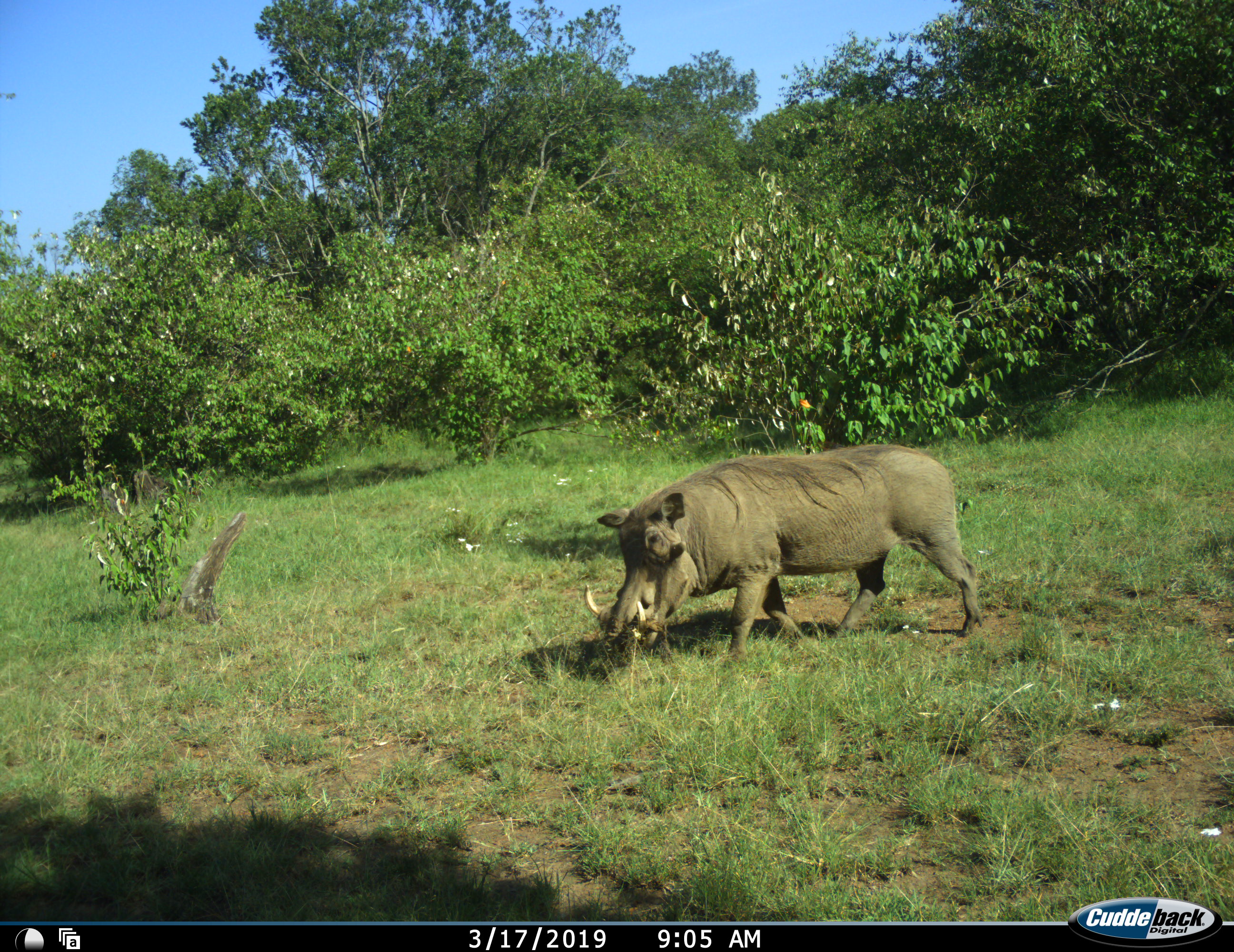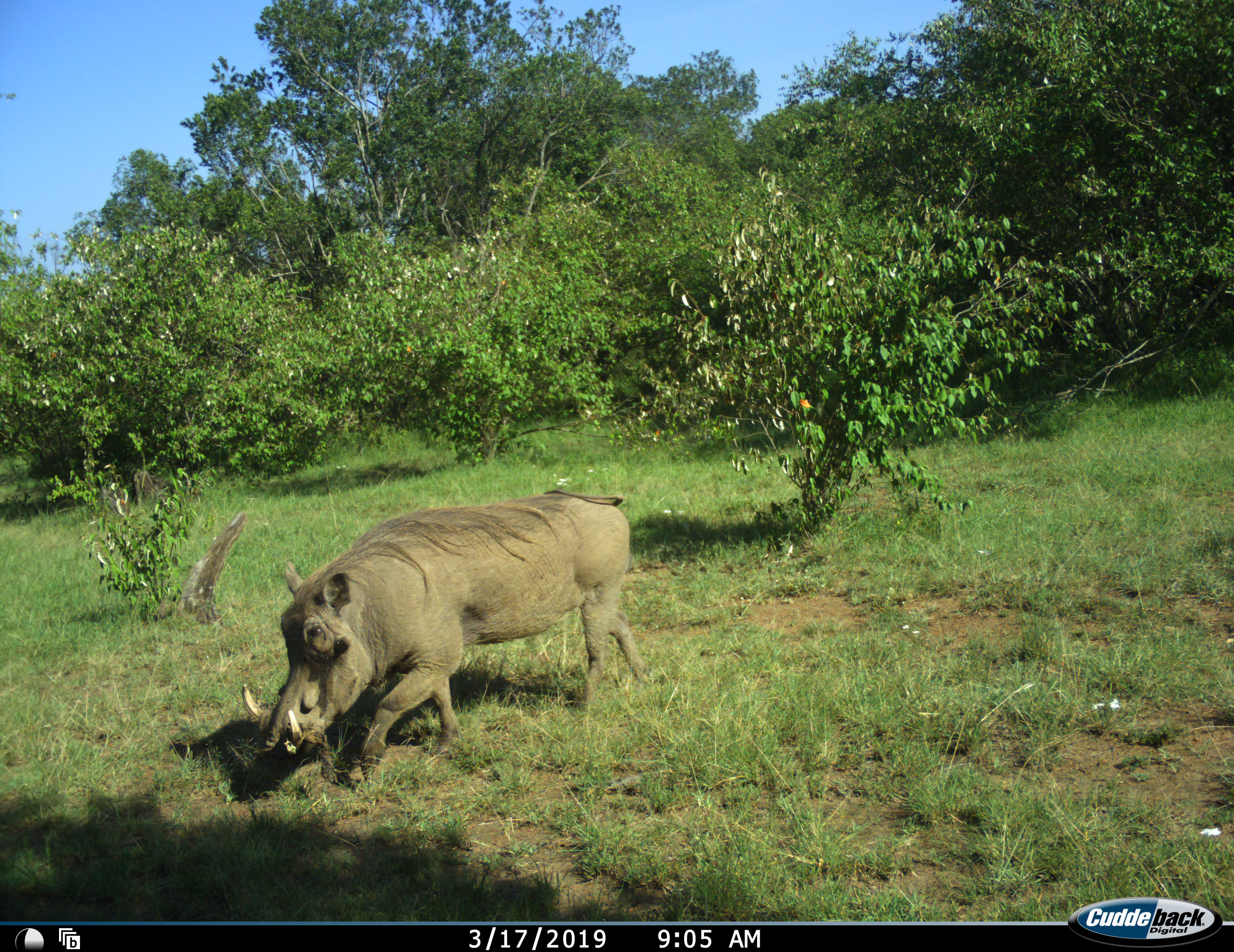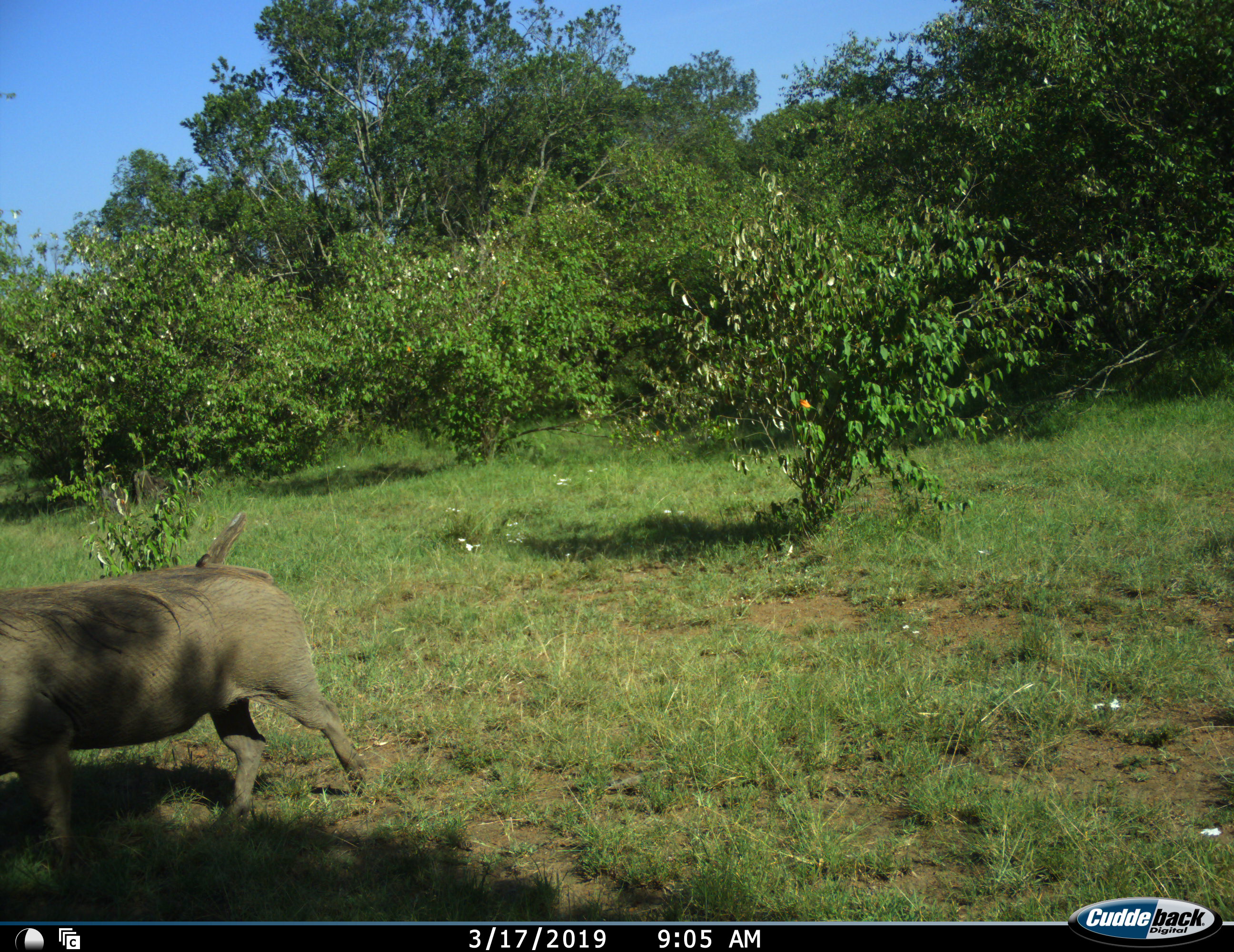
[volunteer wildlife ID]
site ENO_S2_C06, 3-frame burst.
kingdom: Animalia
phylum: Chordata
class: Mammalia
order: Artiodactyla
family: Suidae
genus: Phacochoerus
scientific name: Phacochoerus africanus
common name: warthog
Warthog (Phacochoerus africanus), count 1. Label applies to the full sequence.